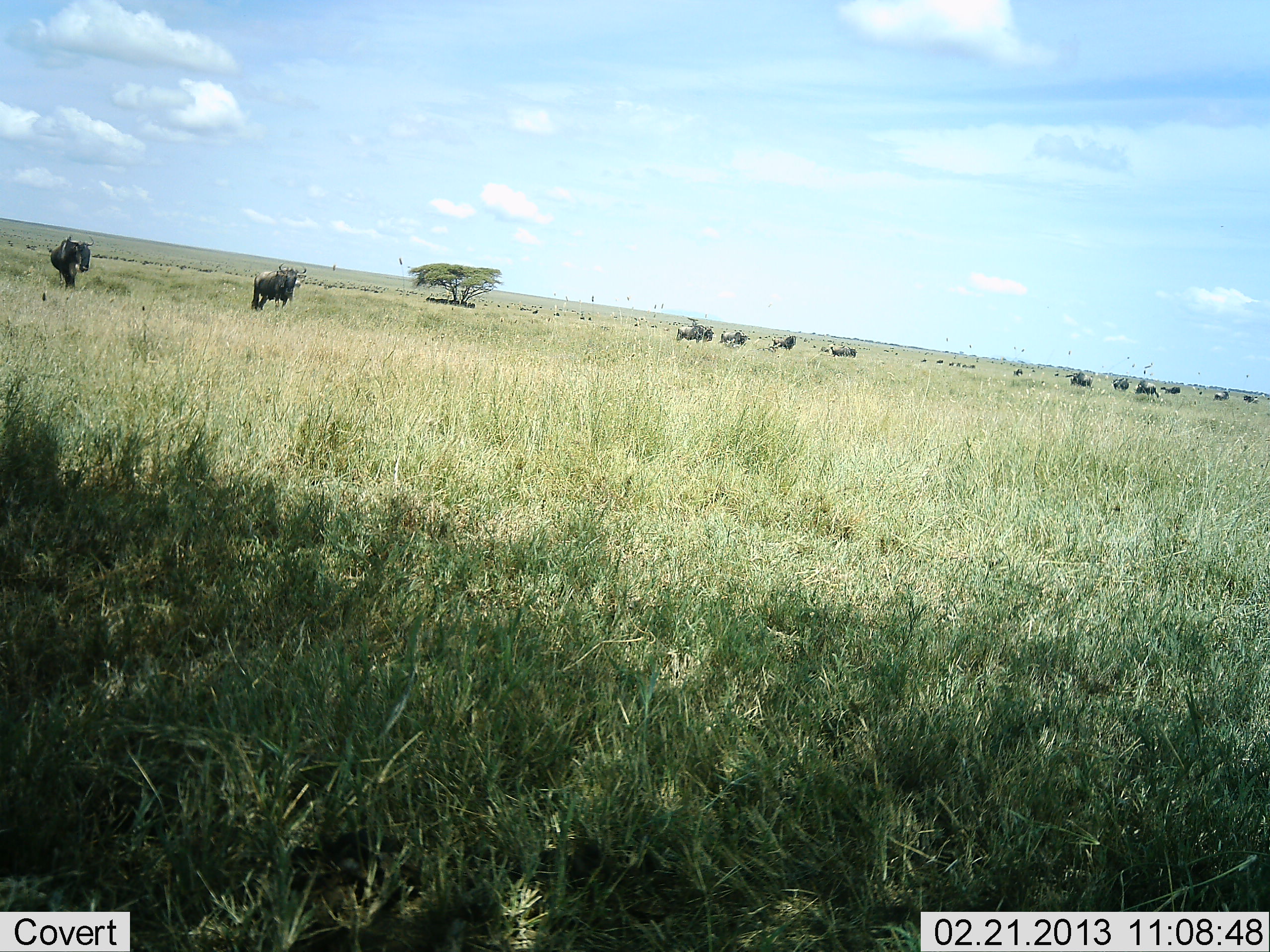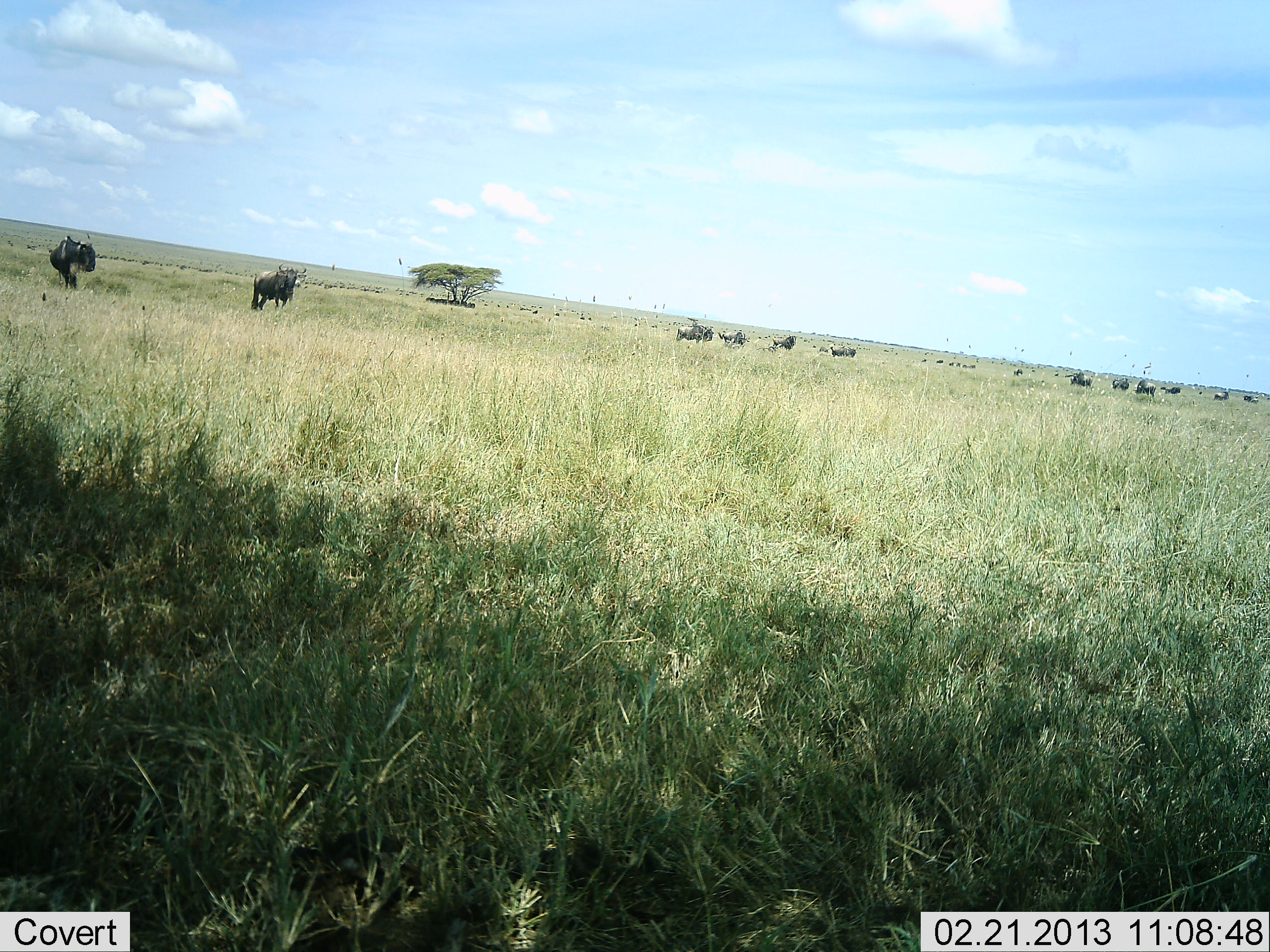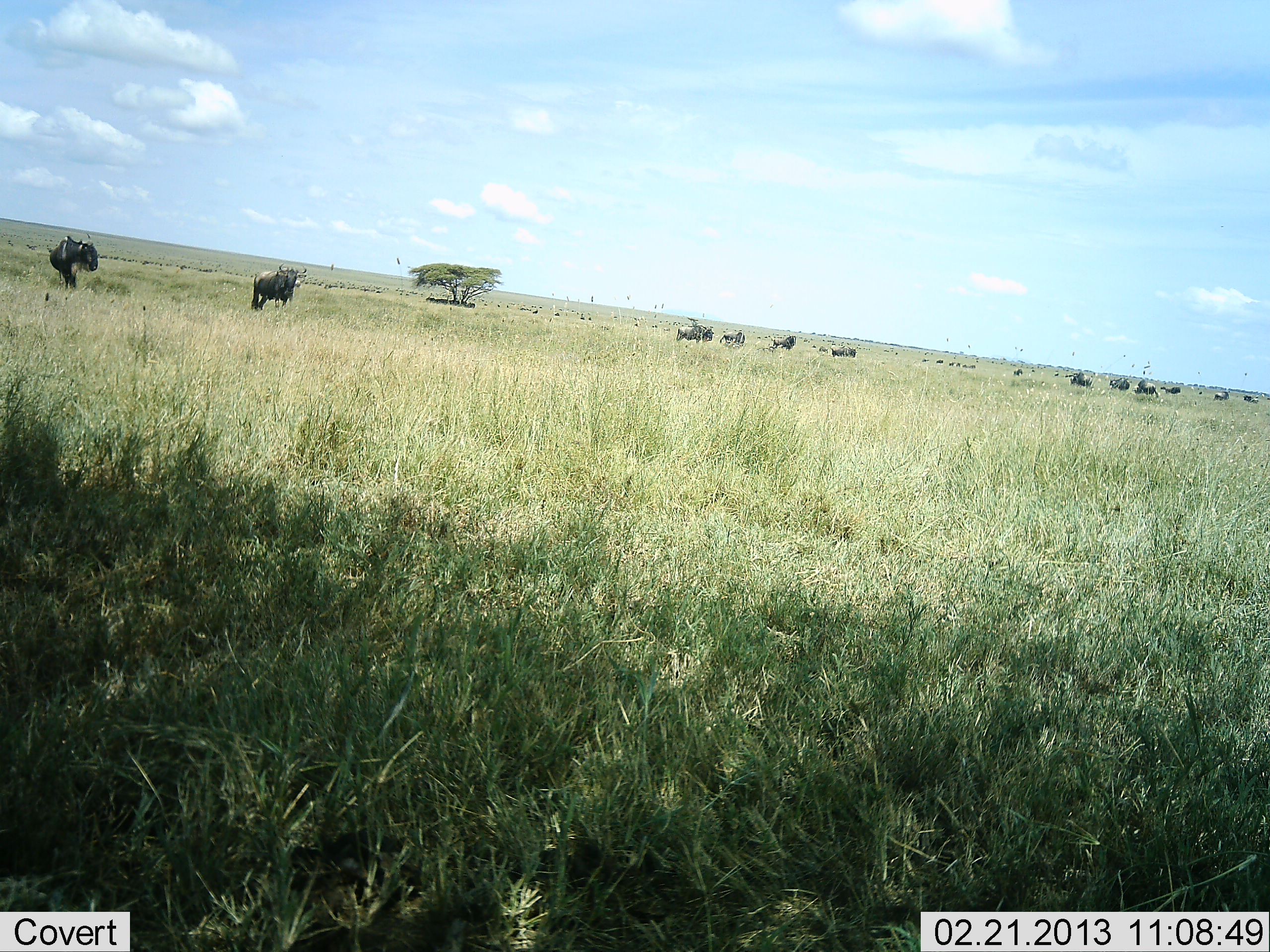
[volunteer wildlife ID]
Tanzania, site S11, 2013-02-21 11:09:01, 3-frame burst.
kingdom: Animalia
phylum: Chordata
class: Mammalia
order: Artiodactyla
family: Bovidae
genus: Connochaetes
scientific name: Connochaetes taurinus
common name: blue wildebeest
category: wildebeest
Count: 11-50.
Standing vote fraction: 79%.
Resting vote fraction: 4%.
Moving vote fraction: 18%.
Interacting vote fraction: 0%.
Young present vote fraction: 0%.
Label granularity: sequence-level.